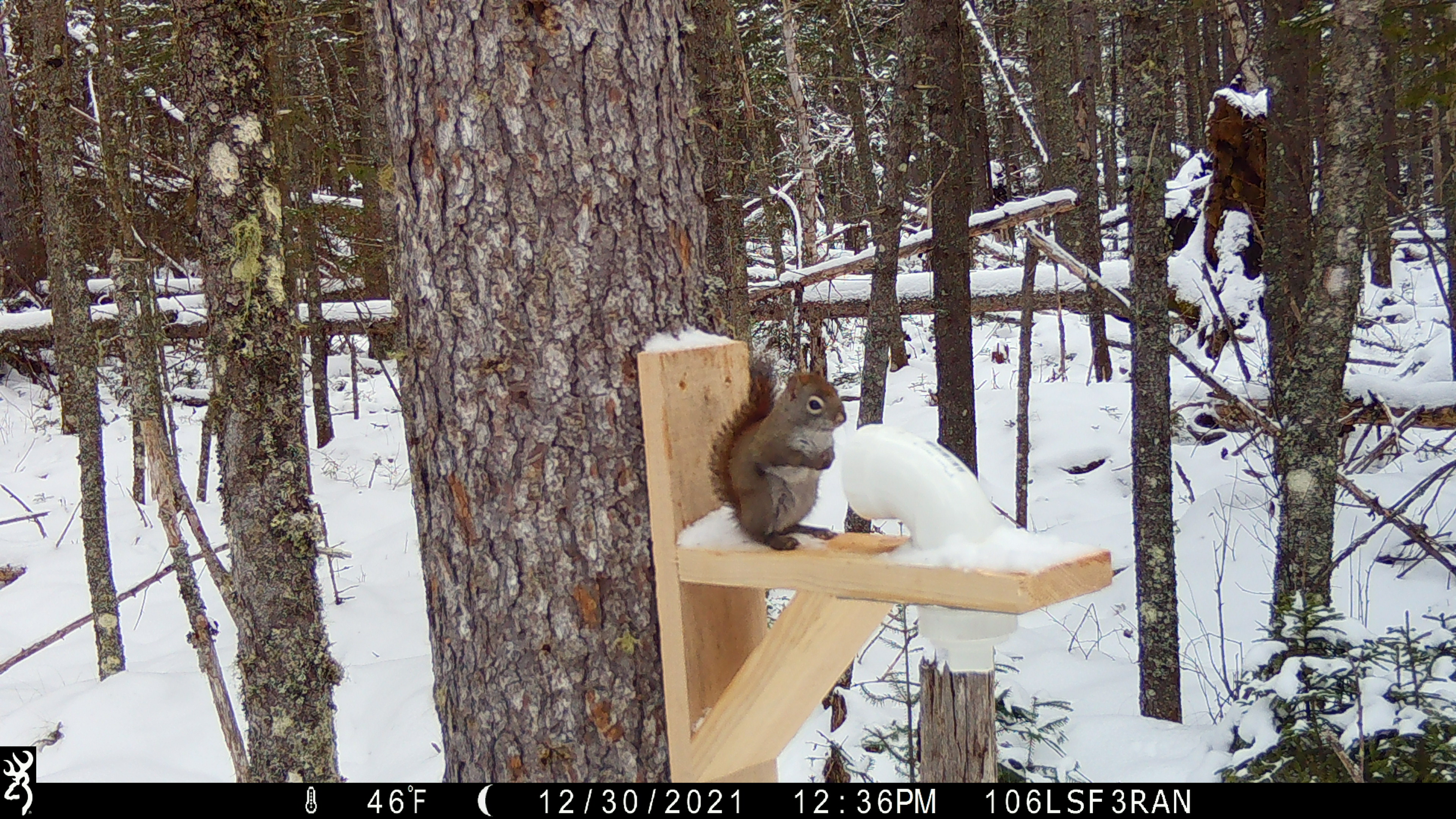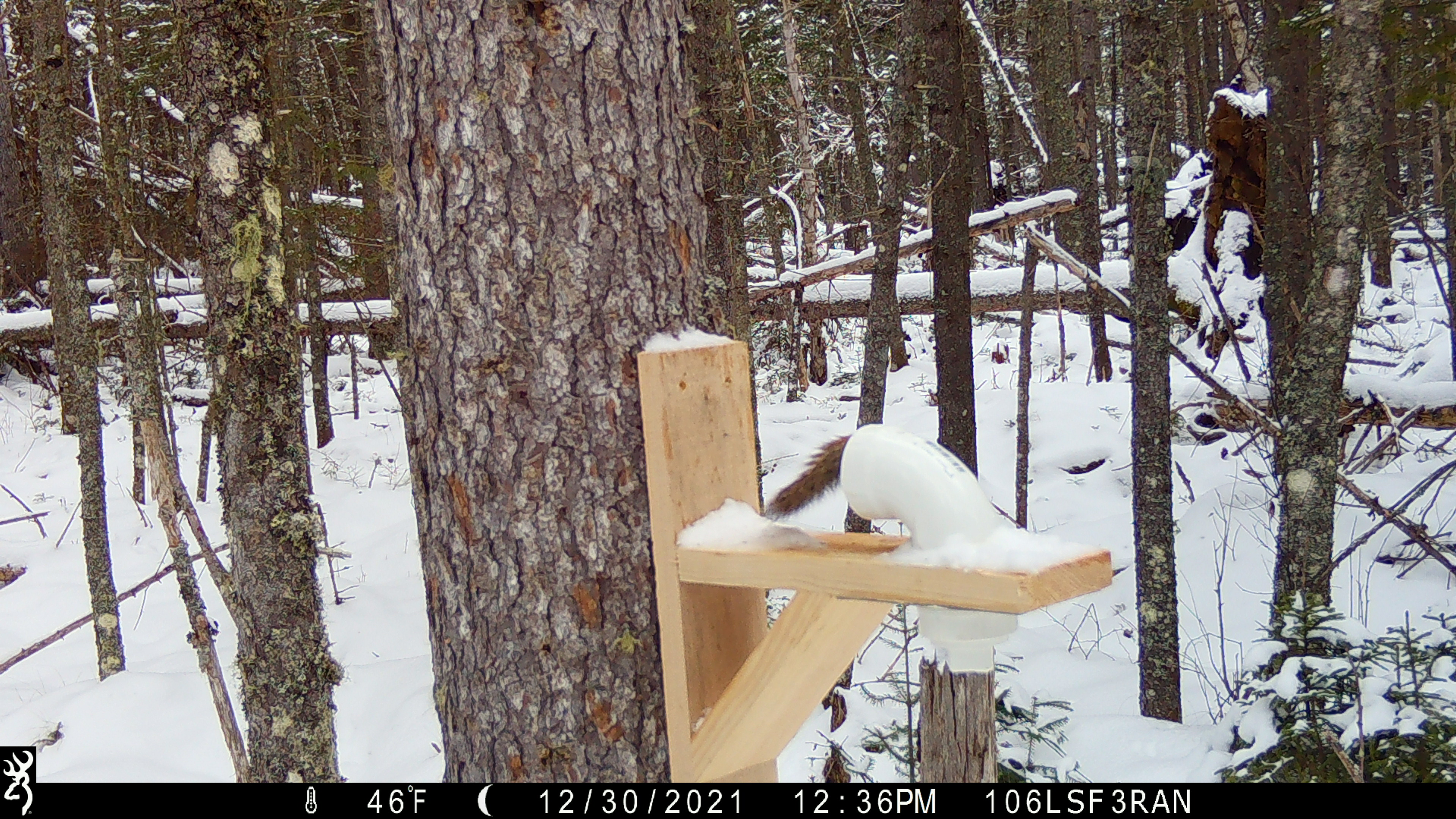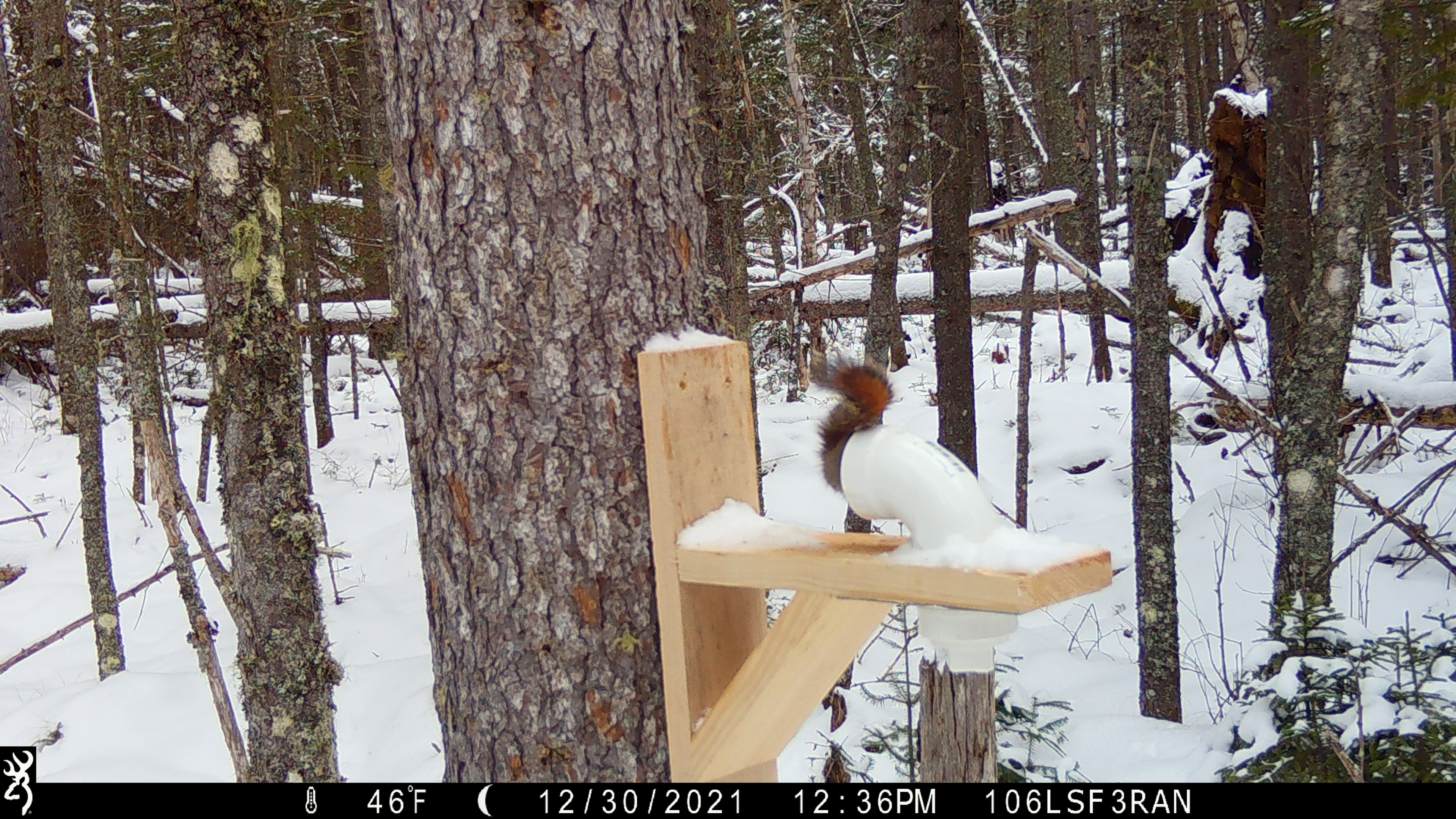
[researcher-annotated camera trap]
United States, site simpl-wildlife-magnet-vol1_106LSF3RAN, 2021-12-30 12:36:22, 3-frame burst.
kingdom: Animalia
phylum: Chordata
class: Mammalia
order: Rodentia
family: Sciuridae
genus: Tamiasciurus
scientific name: Tamiasciurus hudsonicus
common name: red squirrel